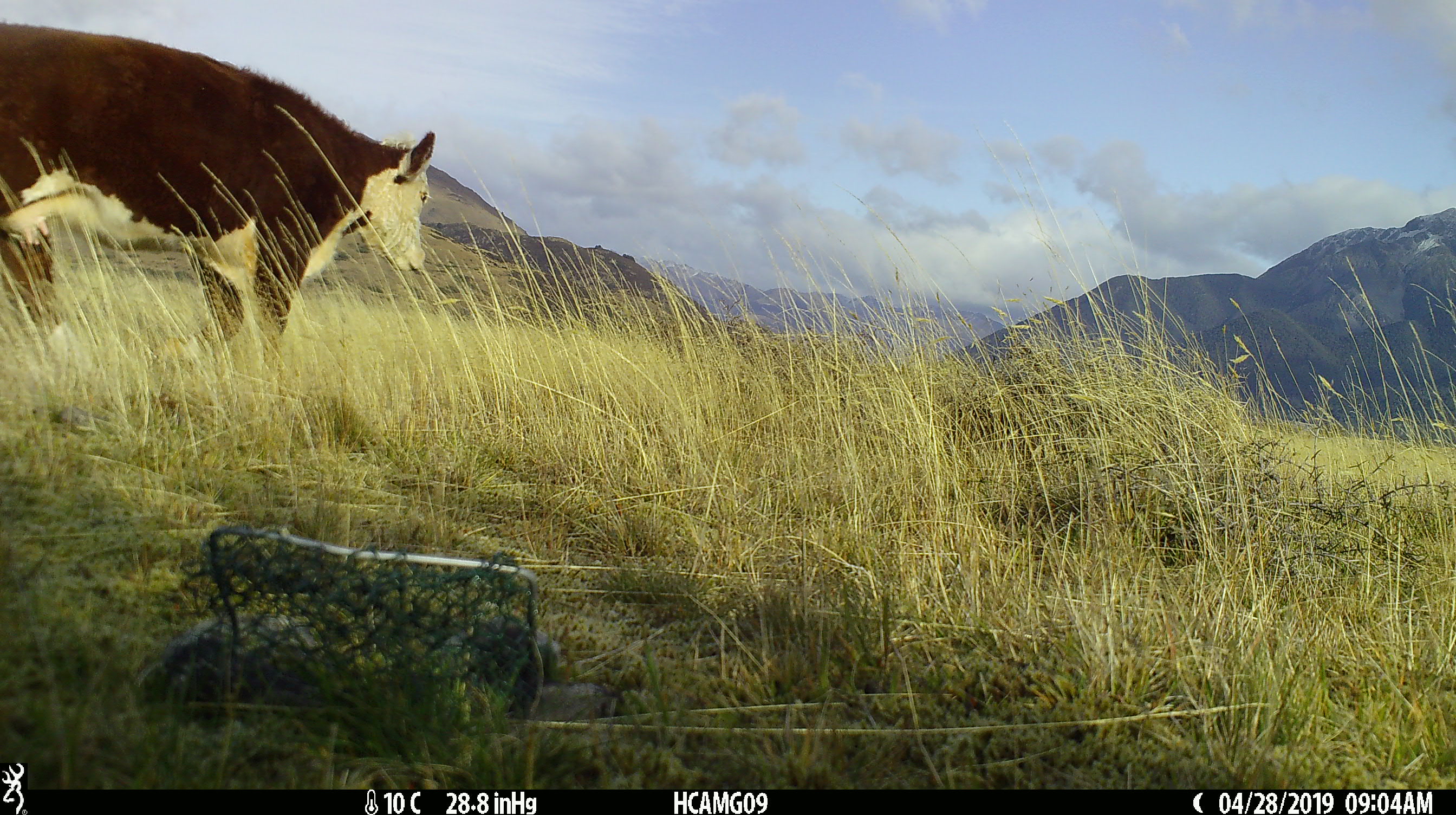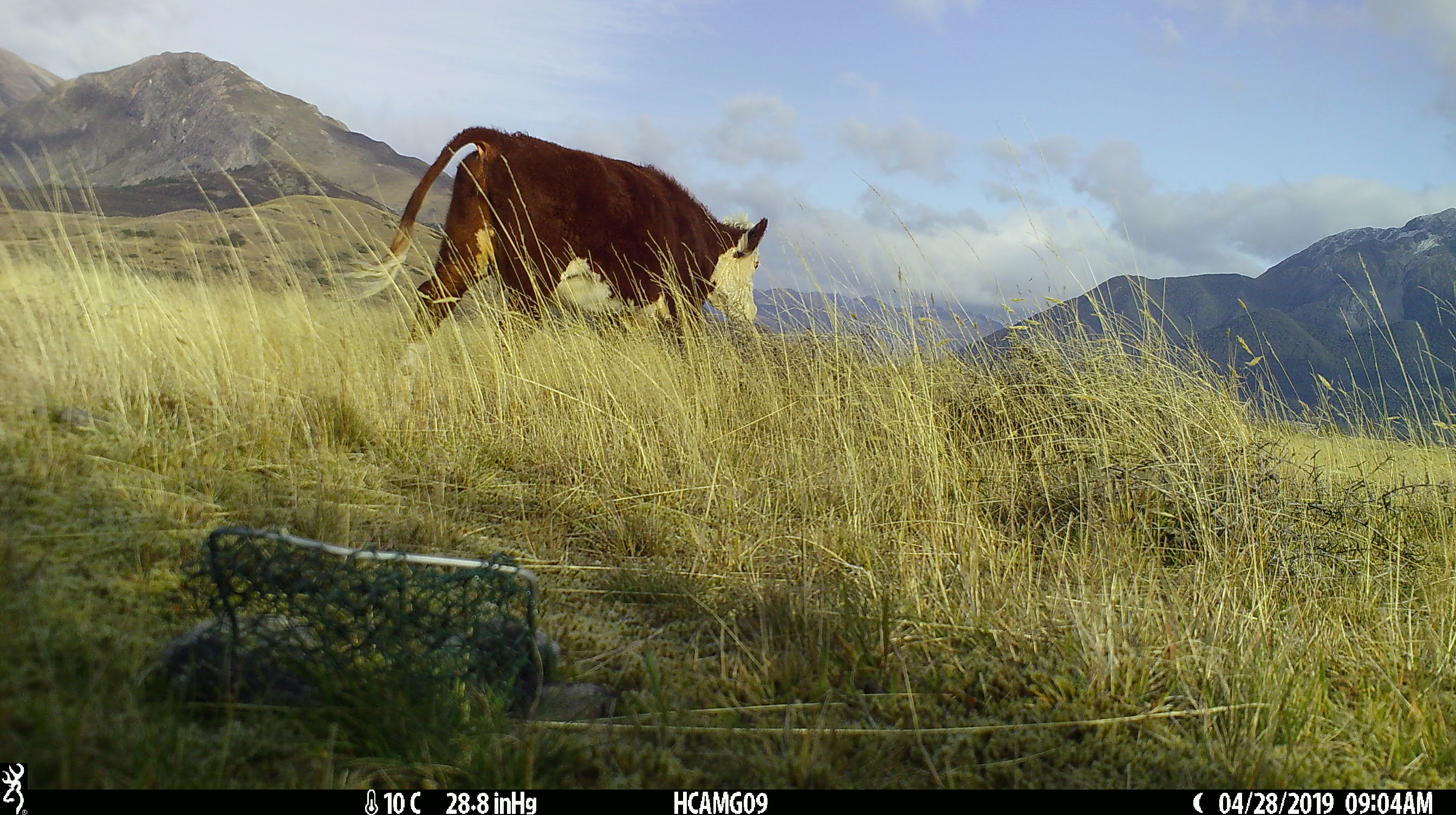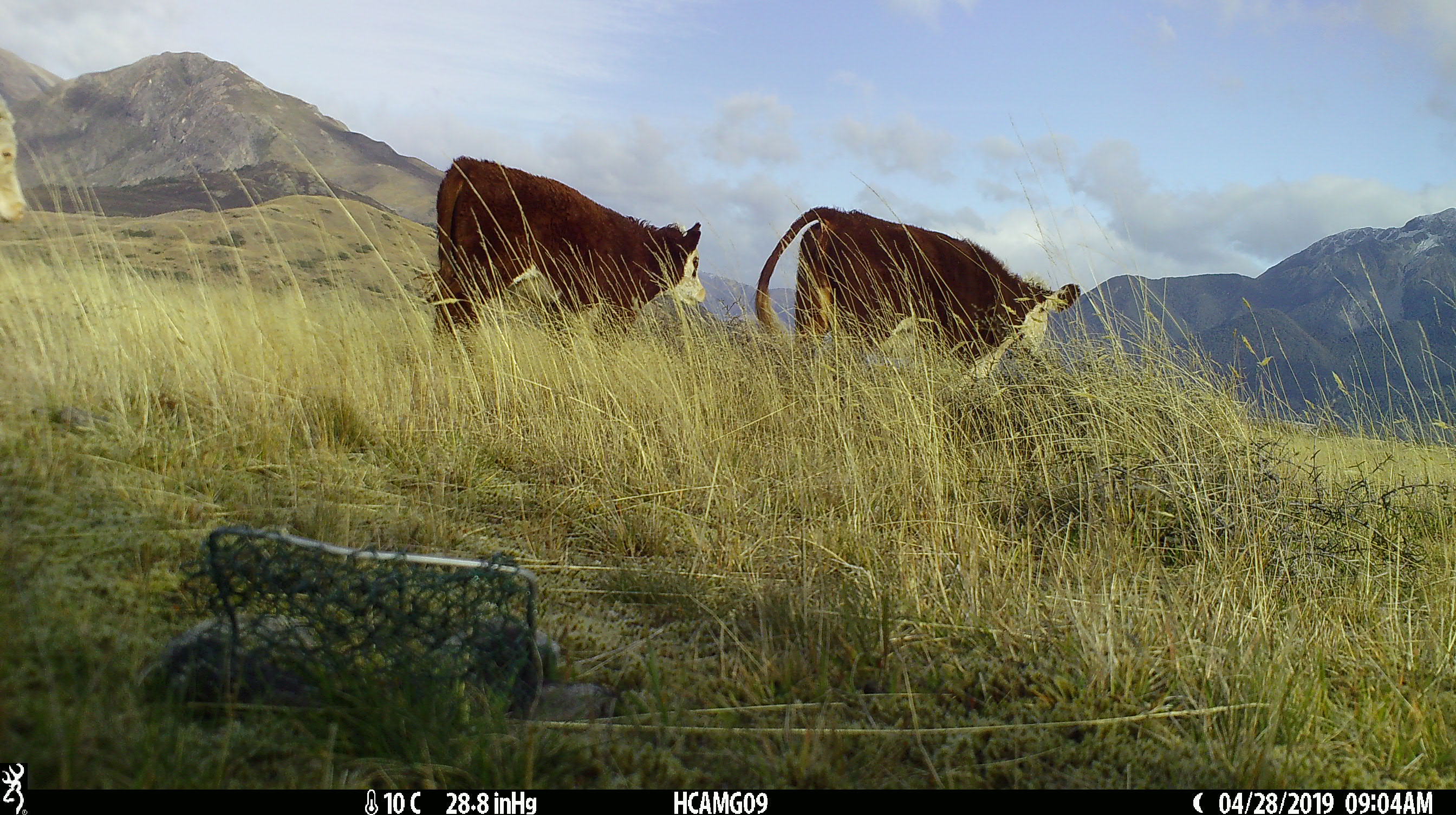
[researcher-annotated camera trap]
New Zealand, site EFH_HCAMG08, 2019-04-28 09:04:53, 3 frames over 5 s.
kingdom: Animalia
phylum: Chordata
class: Mammalia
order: Artiodactyla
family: Bovidae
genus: Bos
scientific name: Bos taurus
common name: domestic cow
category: cow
Cow (domestic cow) (Bos taurus).